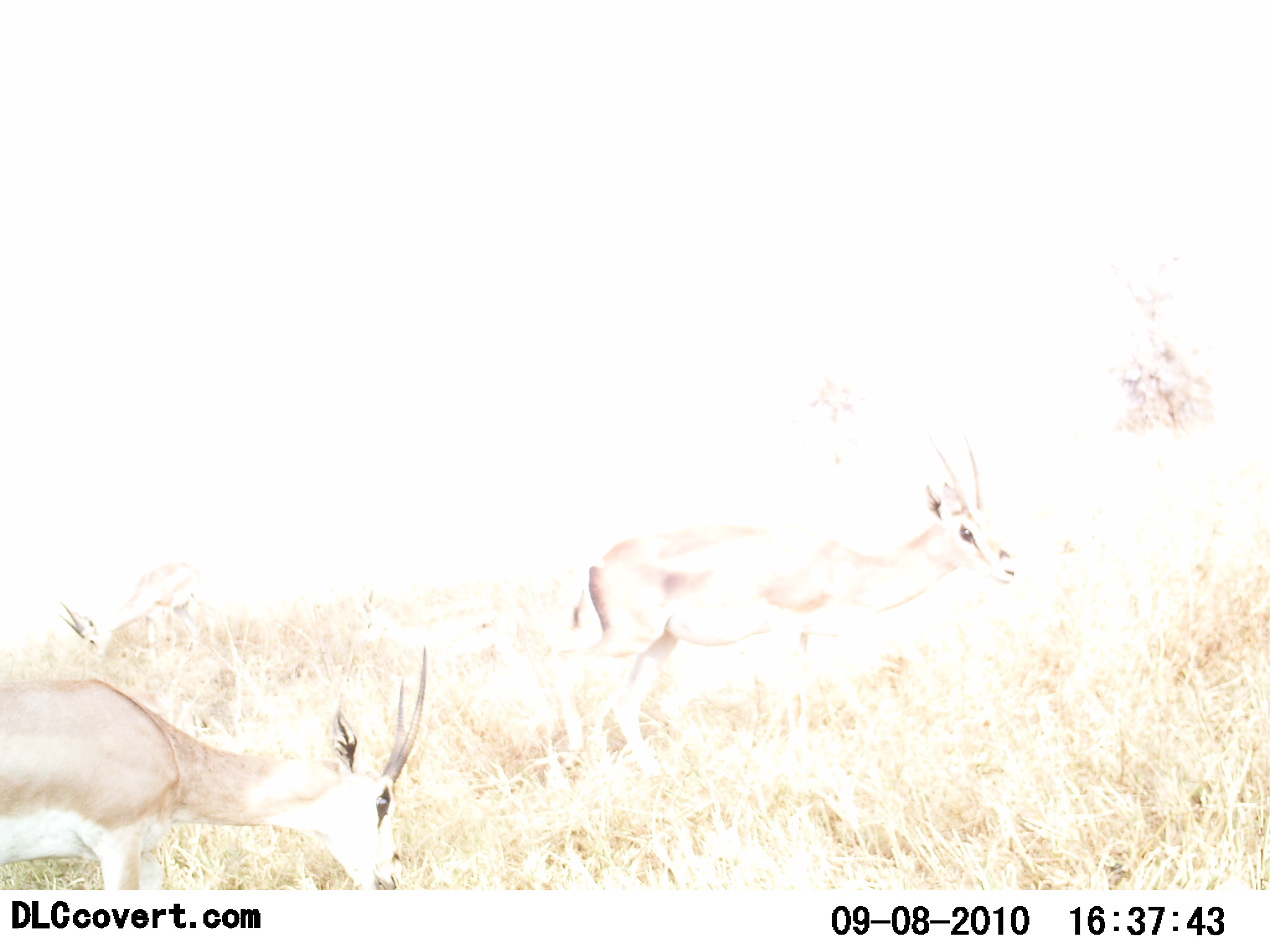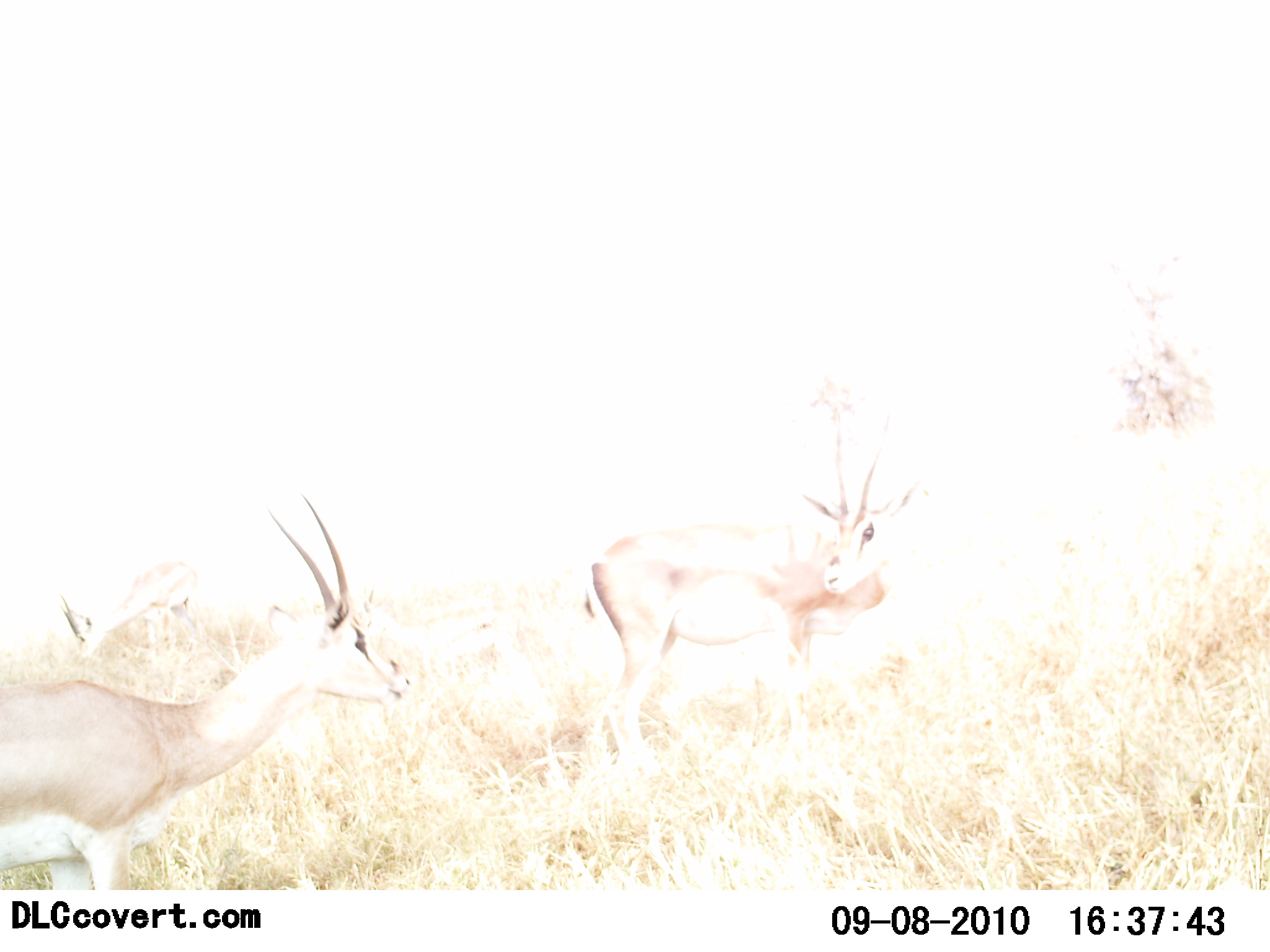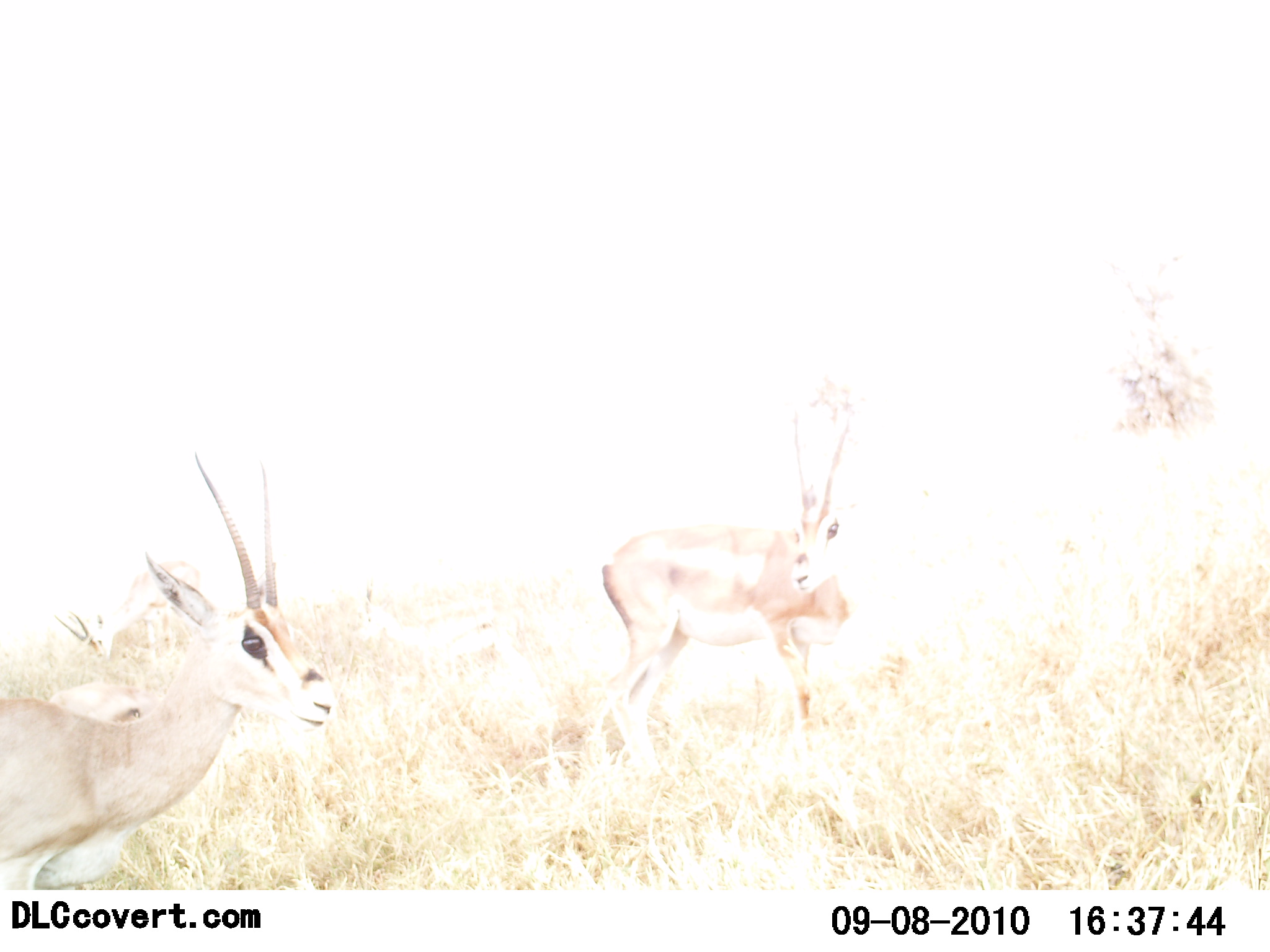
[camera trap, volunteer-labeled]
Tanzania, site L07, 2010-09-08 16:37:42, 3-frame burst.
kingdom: Animalia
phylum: Chordata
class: Mammalia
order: Artiodactyla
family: Bovidae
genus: Nanger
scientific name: Nanger granti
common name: grant's gazelle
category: gazellegrants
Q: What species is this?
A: Gazellegrants (grant's gazelle) (Nanger granti).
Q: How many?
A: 3.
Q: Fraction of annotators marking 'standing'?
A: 43%.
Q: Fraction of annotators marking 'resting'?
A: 0%.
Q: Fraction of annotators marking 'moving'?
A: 29%.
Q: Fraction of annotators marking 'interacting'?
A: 29%.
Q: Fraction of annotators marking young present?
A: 0%.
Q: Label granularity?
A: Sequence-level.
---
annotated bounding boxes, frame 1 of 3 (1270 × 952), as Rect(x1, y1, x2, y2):
animal: Rect(566, 434, 1019, 781); Rect(0, 642, 428, 892); Rect(56, 559, 220, 660)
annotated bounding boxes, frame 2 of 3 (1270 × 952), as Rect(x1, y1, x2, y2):
animal: Rect(0, 491, 412, 889); Rect(581, 420, 922, 778); Rect(61, 561, 202, 658)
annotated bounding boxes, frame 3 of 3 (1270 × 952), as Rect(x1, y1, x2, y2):
animal: Rect(0, 450, 334, 891); Rect(602, 415, 867, 767); Rect(54, 559, 201, 663); Rect(357, 581, 515, 672)